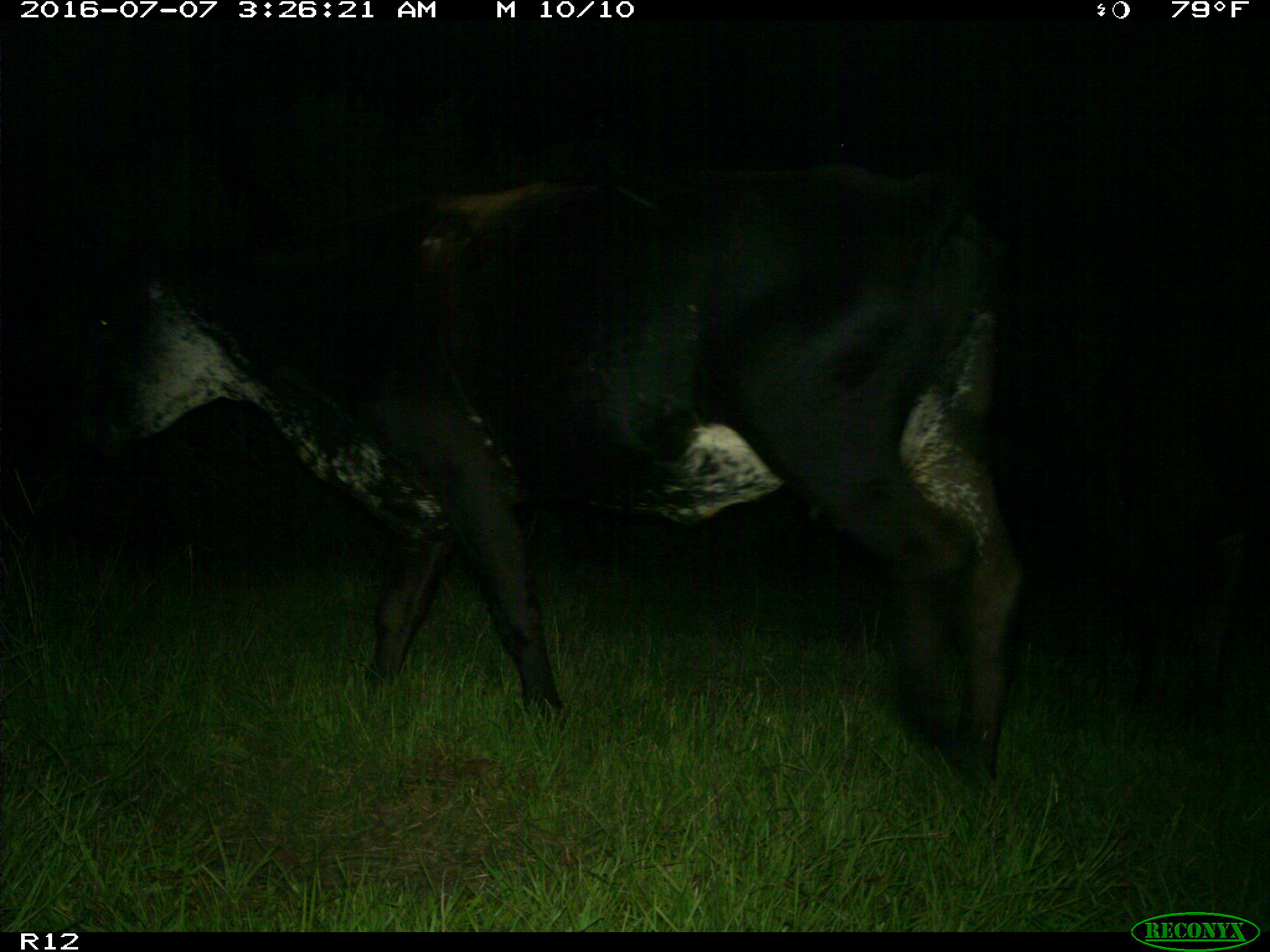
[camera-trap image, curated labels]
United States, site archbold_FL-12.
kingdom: Animalia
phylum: Chordata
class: Mammalia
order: Artiodactyla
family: Bovidae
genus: Bos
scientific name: Bos taurus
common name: domestic cow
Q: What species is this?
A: Bos taurus (domestic cow).